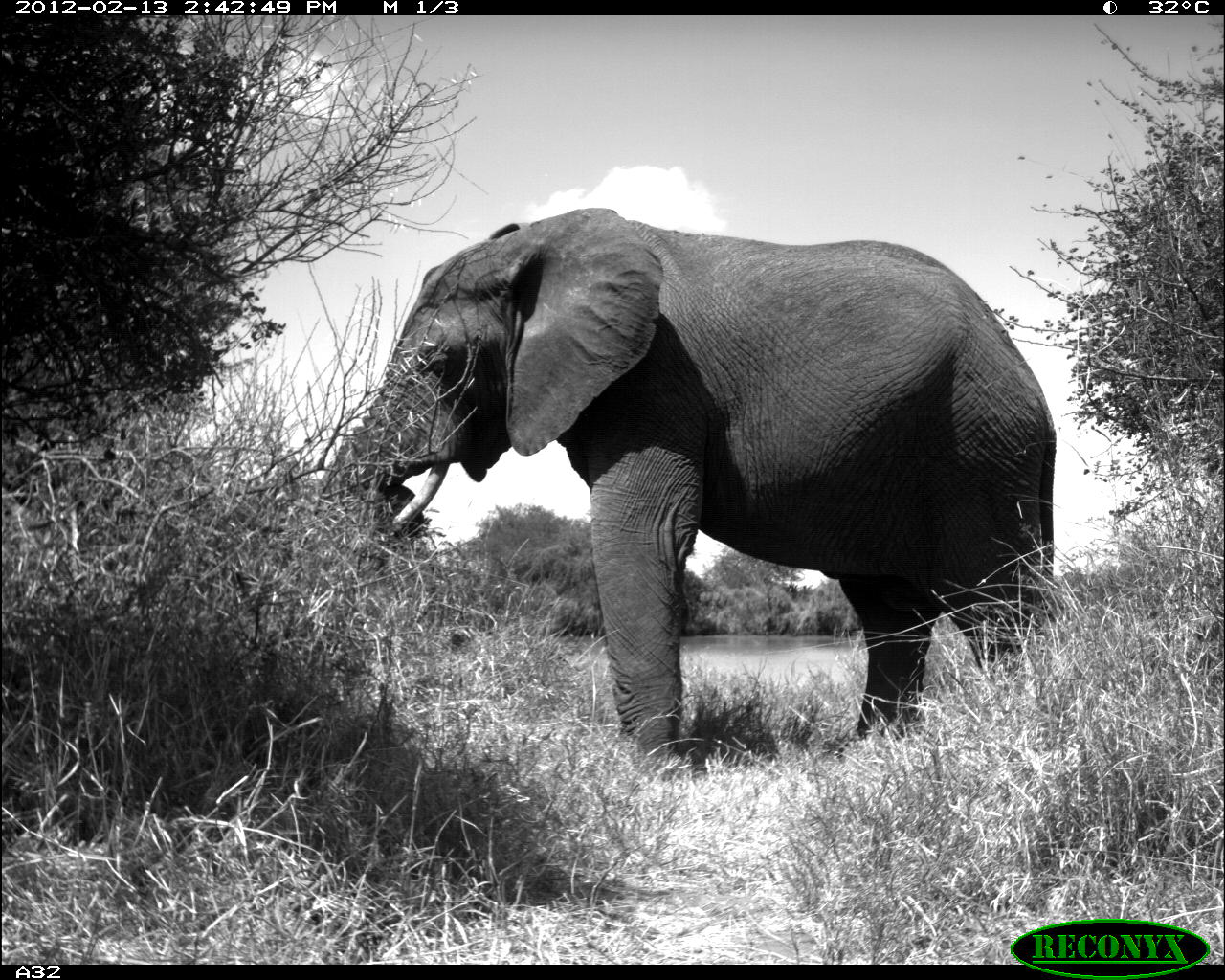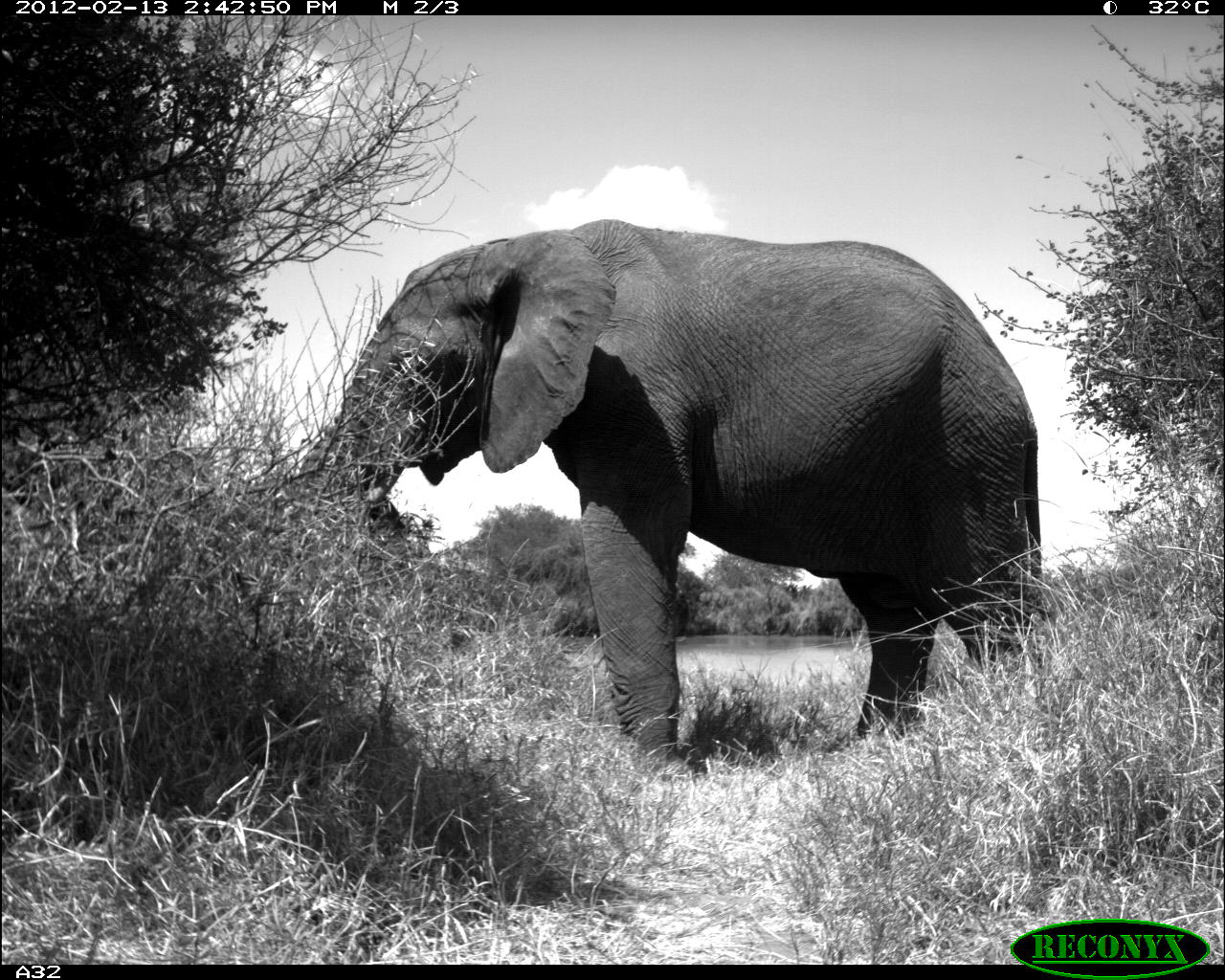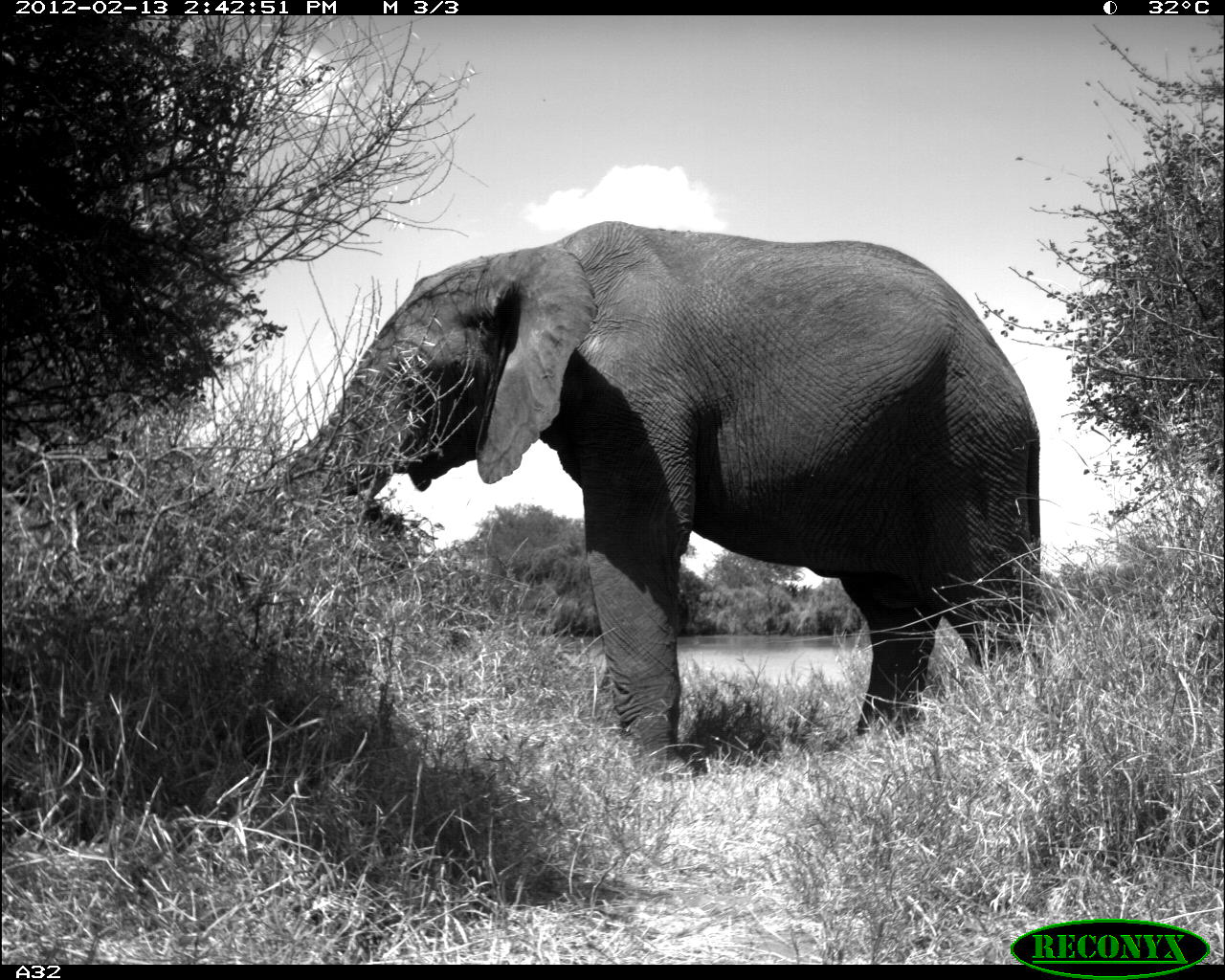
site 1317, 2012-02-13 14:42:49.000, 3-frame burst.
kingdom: Animalia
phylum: Chordata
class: Mammalia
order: Proboscidea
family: Elephantidae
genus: Loxodonta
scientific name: Loxodonta africana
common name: african bush elephant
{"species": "Loxodonta africana (african bush elephant)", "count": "1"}